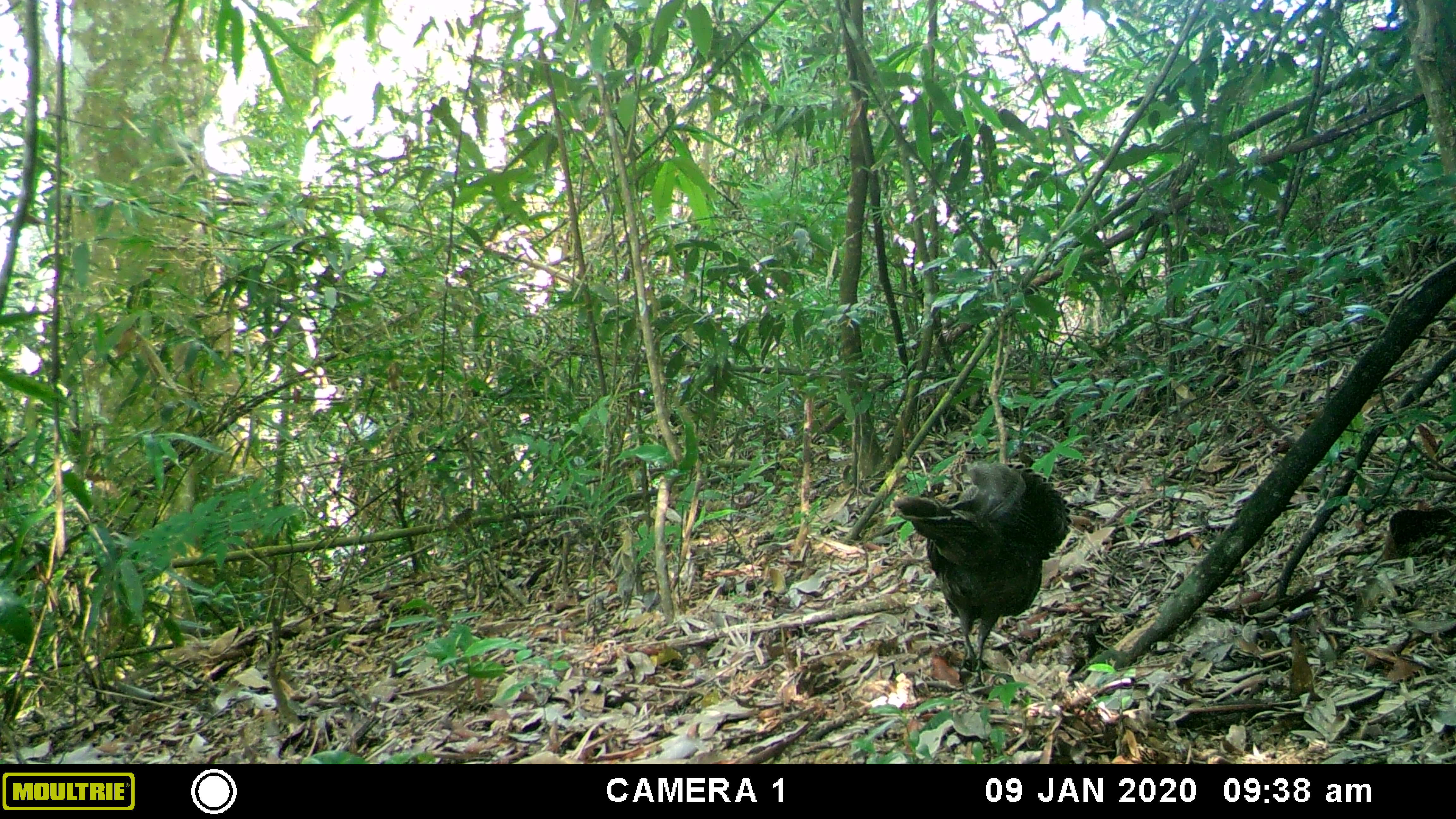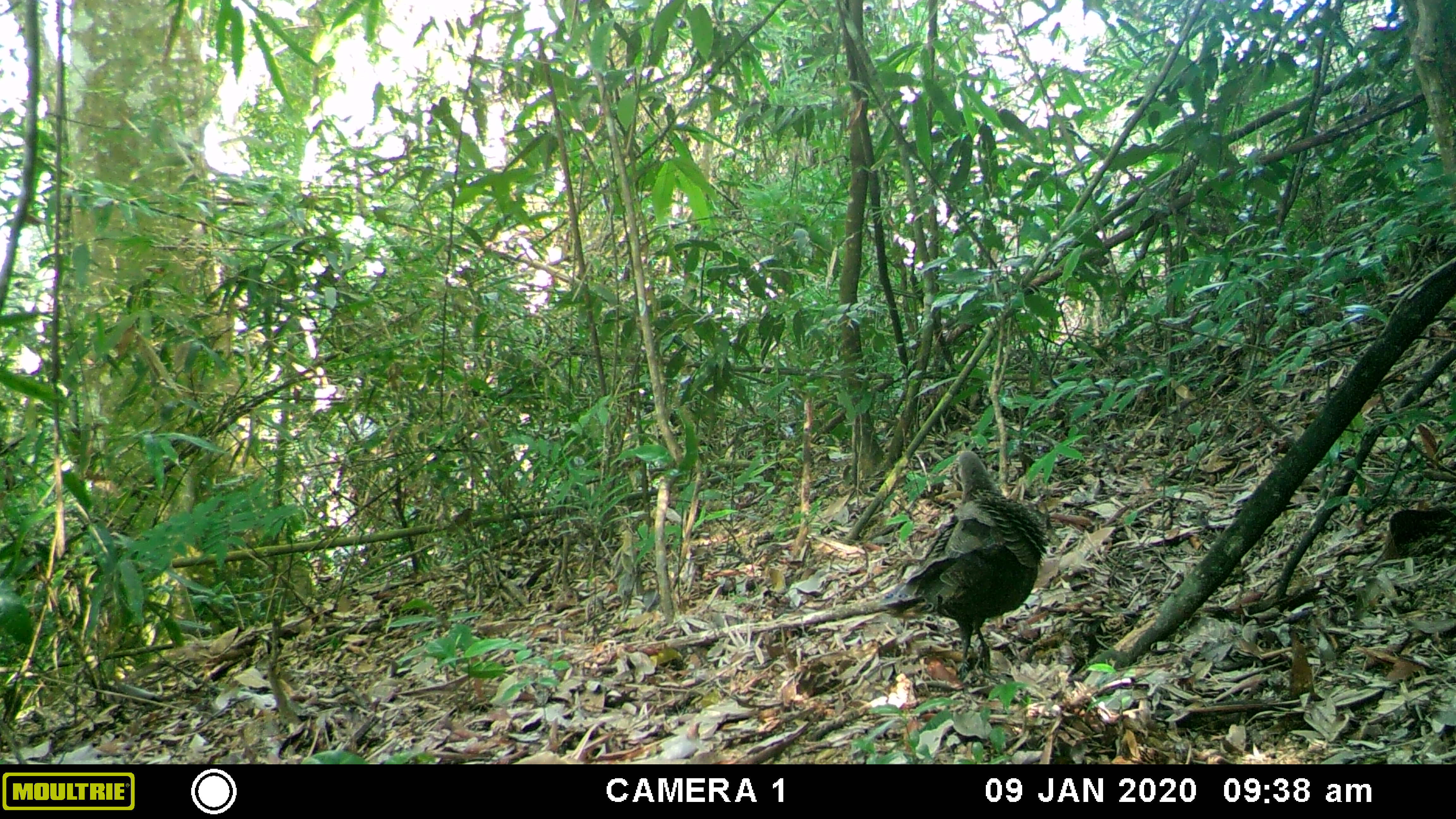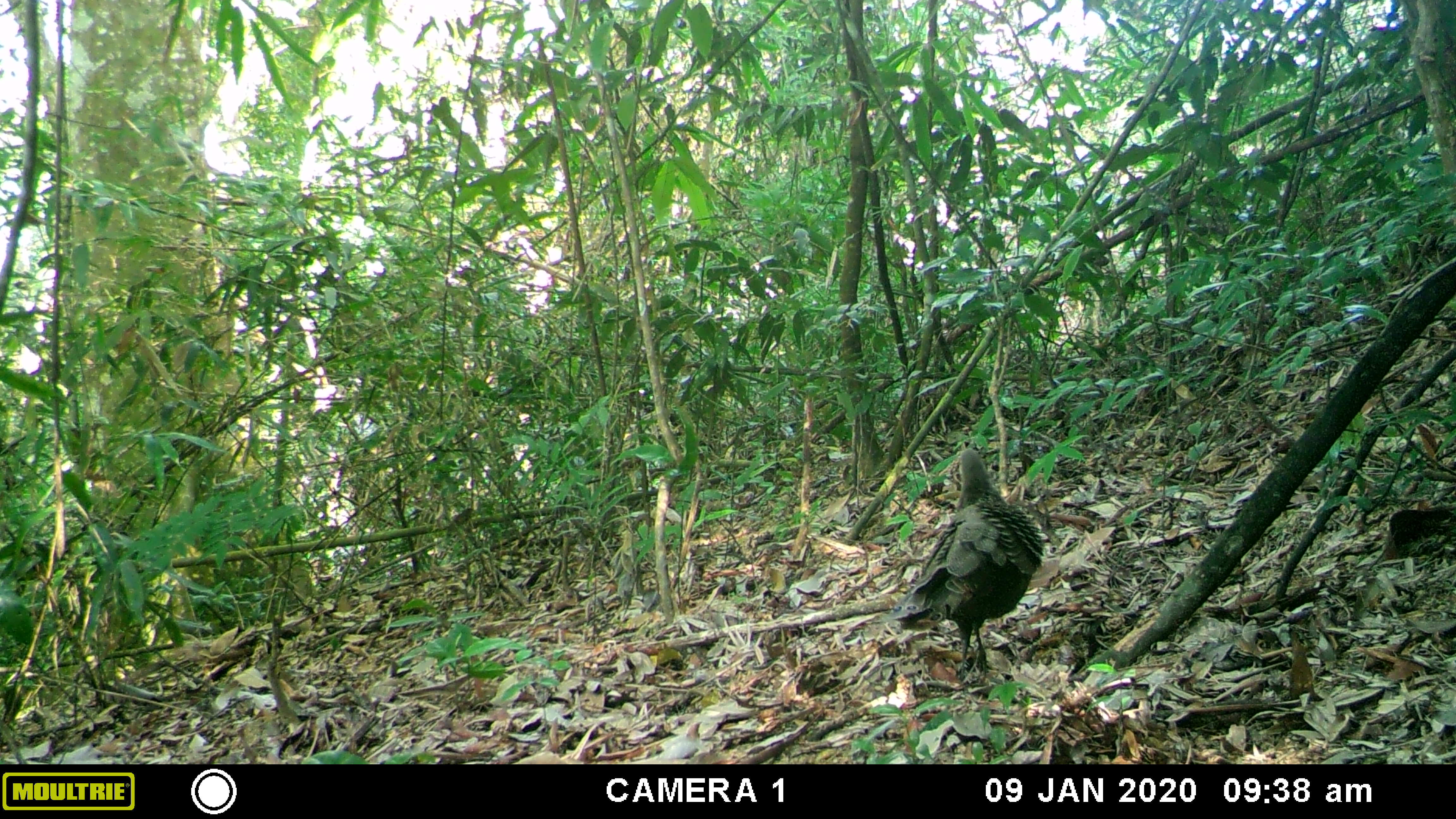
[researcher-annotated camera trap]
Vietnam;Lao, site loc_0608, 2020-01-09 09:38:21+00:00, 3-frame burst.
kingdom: Animalia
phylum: Chordata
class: Aves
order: Galliformes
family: Phasianidae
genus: Polyplectron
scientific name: Polyplectron bicalcaratum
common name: gray peacock-pheasant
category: grey peacock pheasant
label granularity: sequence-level